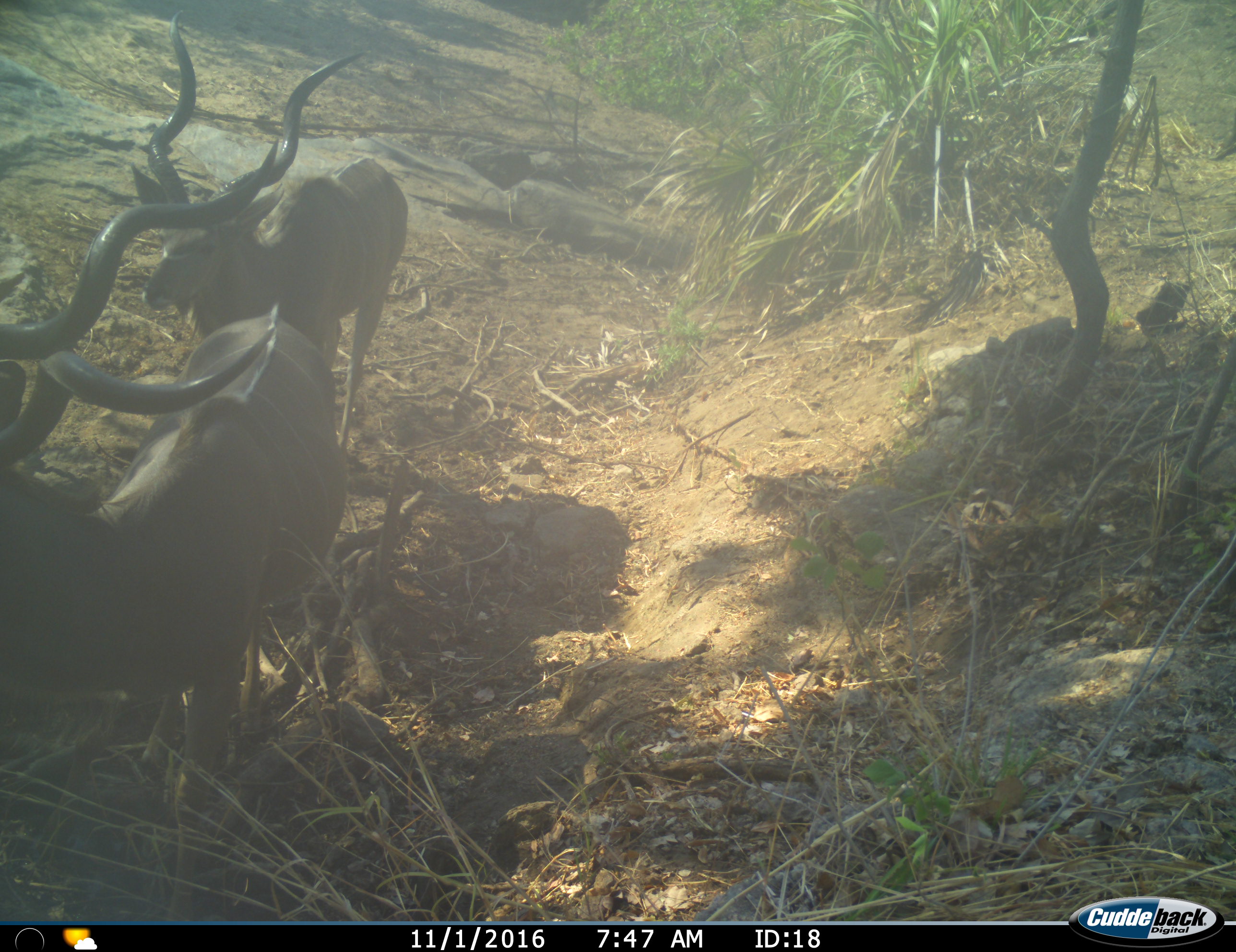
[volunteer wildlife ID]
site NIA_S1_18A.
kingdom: Animalia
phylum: Chordata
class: Mammalia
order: Artiodactyla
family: Bovidae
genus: Tragelaphus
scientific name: Tragelaphus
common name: kudu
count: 2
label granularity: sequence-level